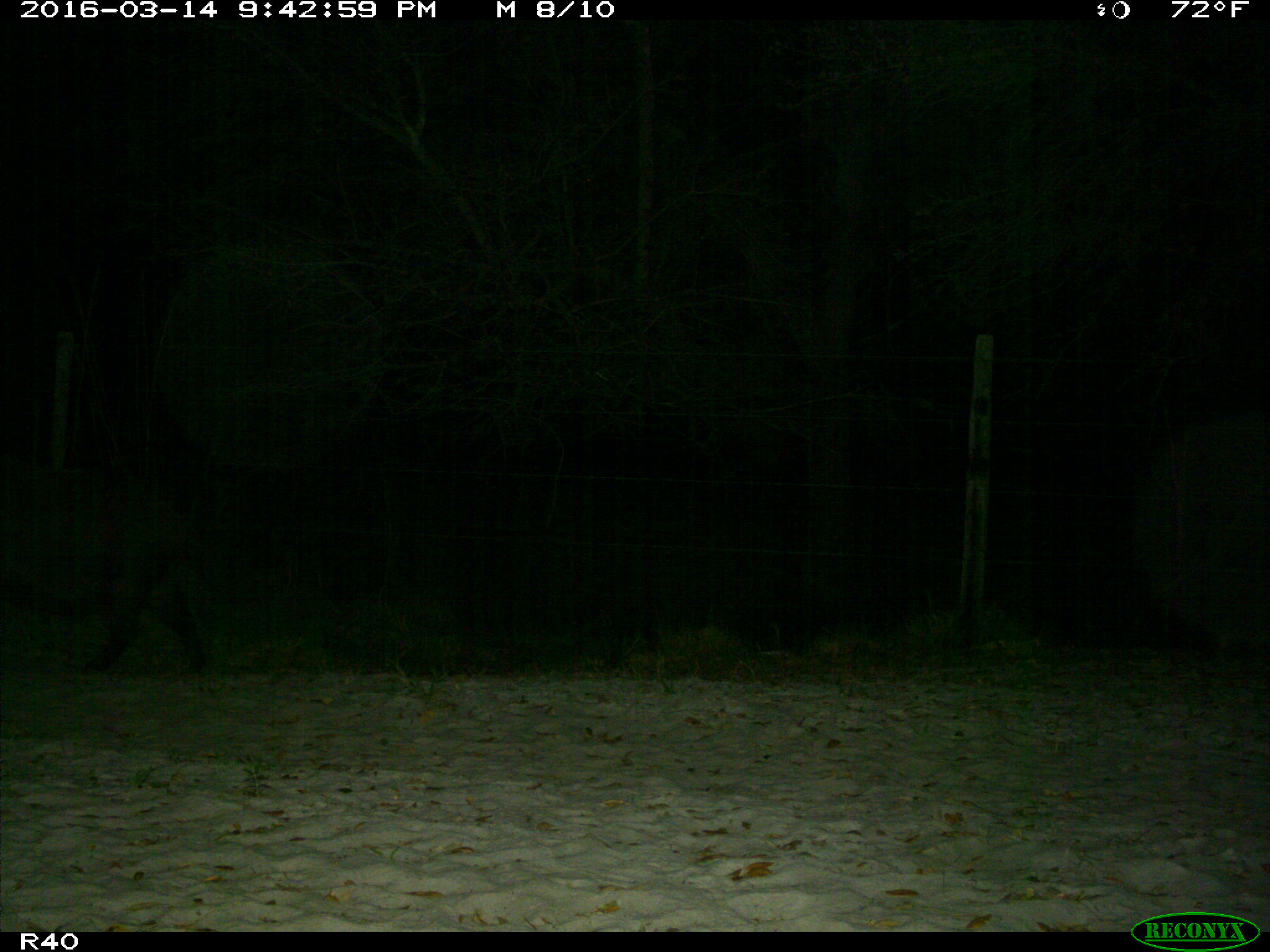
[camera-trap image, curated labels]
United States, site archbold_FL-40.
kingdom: Animalia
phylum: Chordata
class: Mammalia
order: Artiodactyla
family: Suidae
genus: Sus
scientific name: Sus scrofa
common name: wild boar